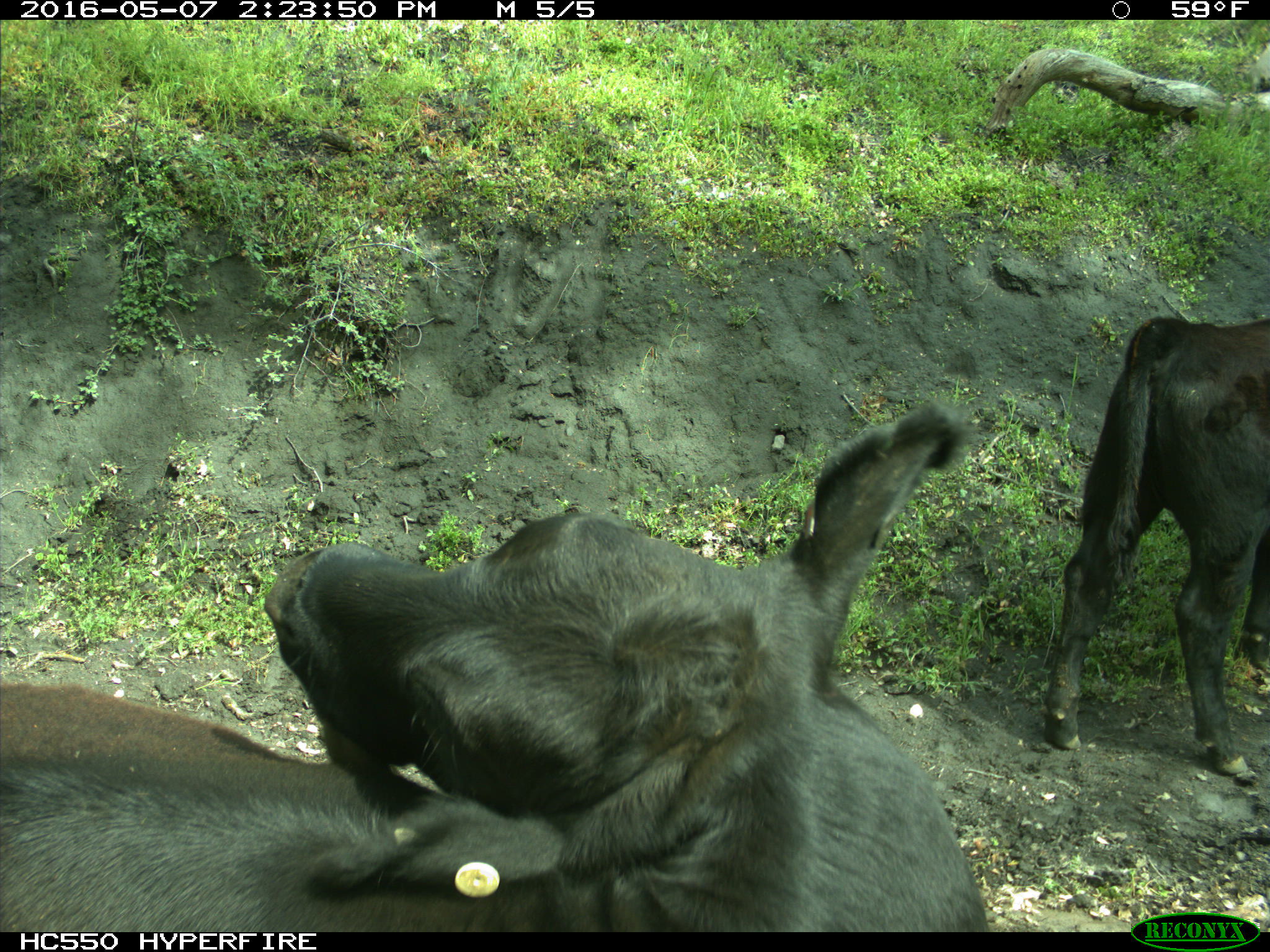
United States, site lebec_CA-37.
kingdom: Animalia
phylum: Chordata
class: Mammalia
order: Artiodactyla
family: Bovidae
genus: Bos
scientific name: Bos taurus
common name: domestic cow